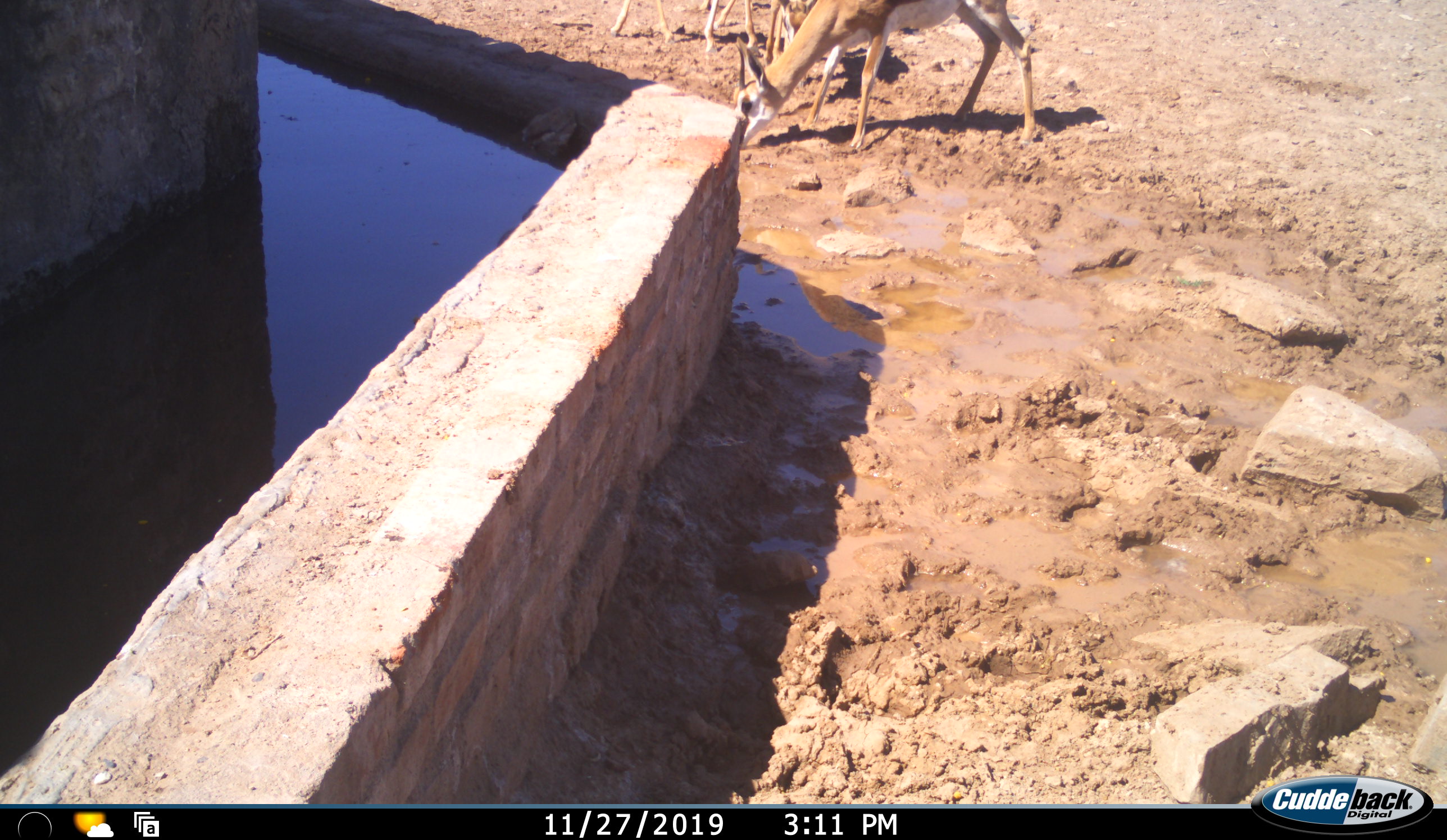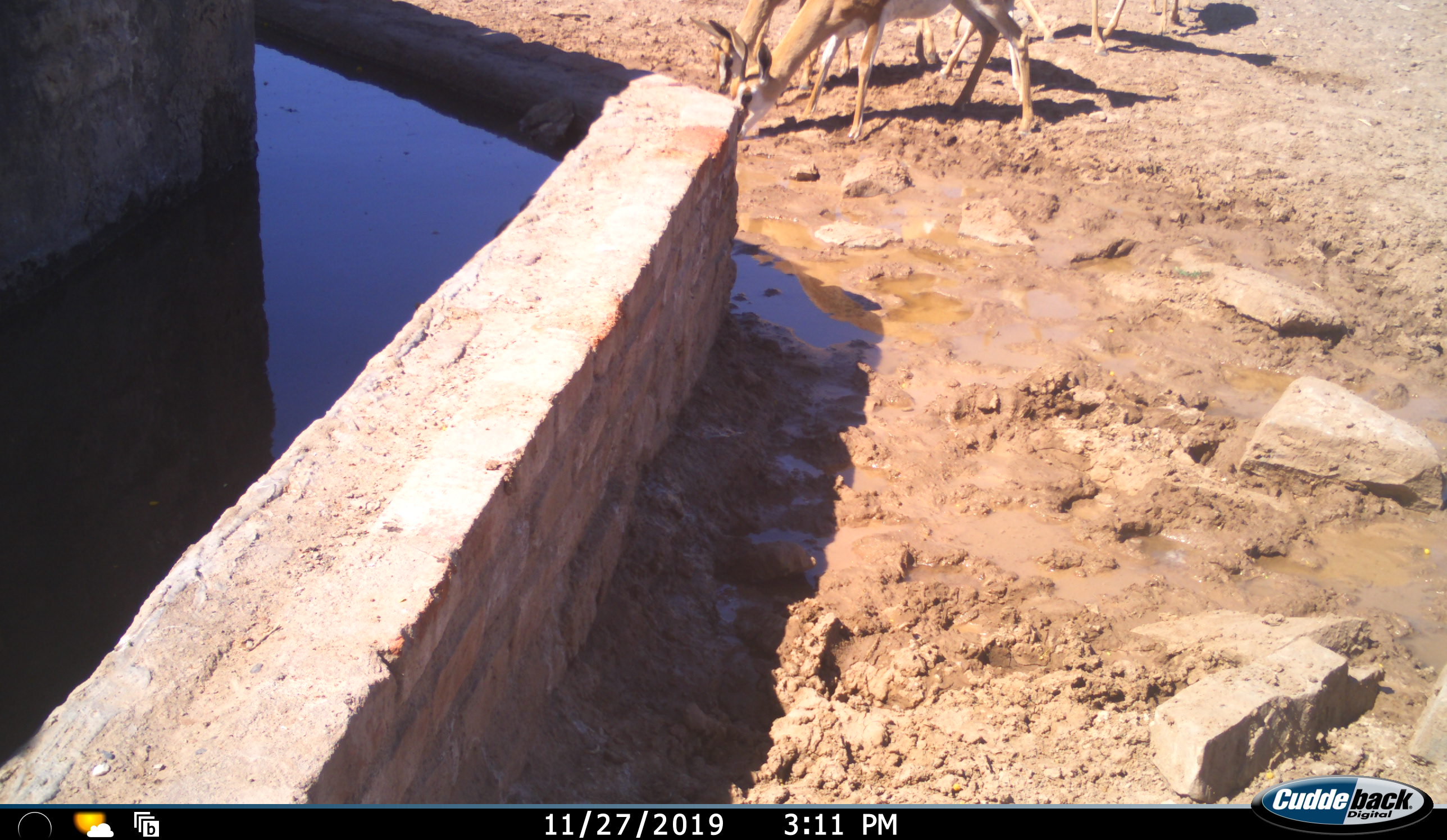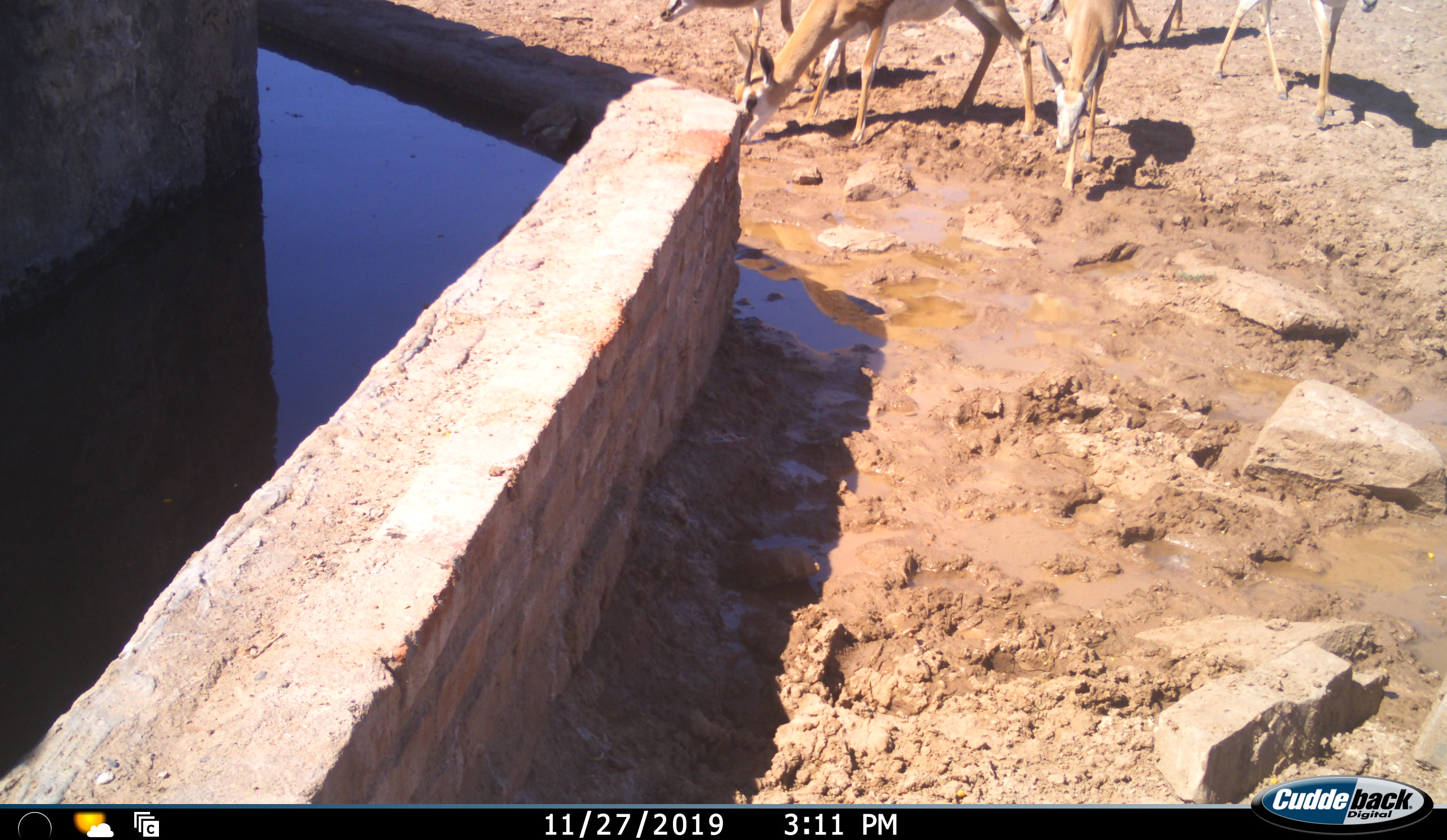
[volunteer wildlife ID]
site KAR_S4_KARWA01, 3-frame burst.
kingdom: Animalia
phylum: Chordata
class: Mammalia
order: Artiodactyla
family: Bovidae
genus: Antidorcas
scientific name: Antidorcas marsupialis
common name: springbok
Springbok (Antidorcas marsupialis), count 5. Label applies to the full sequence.